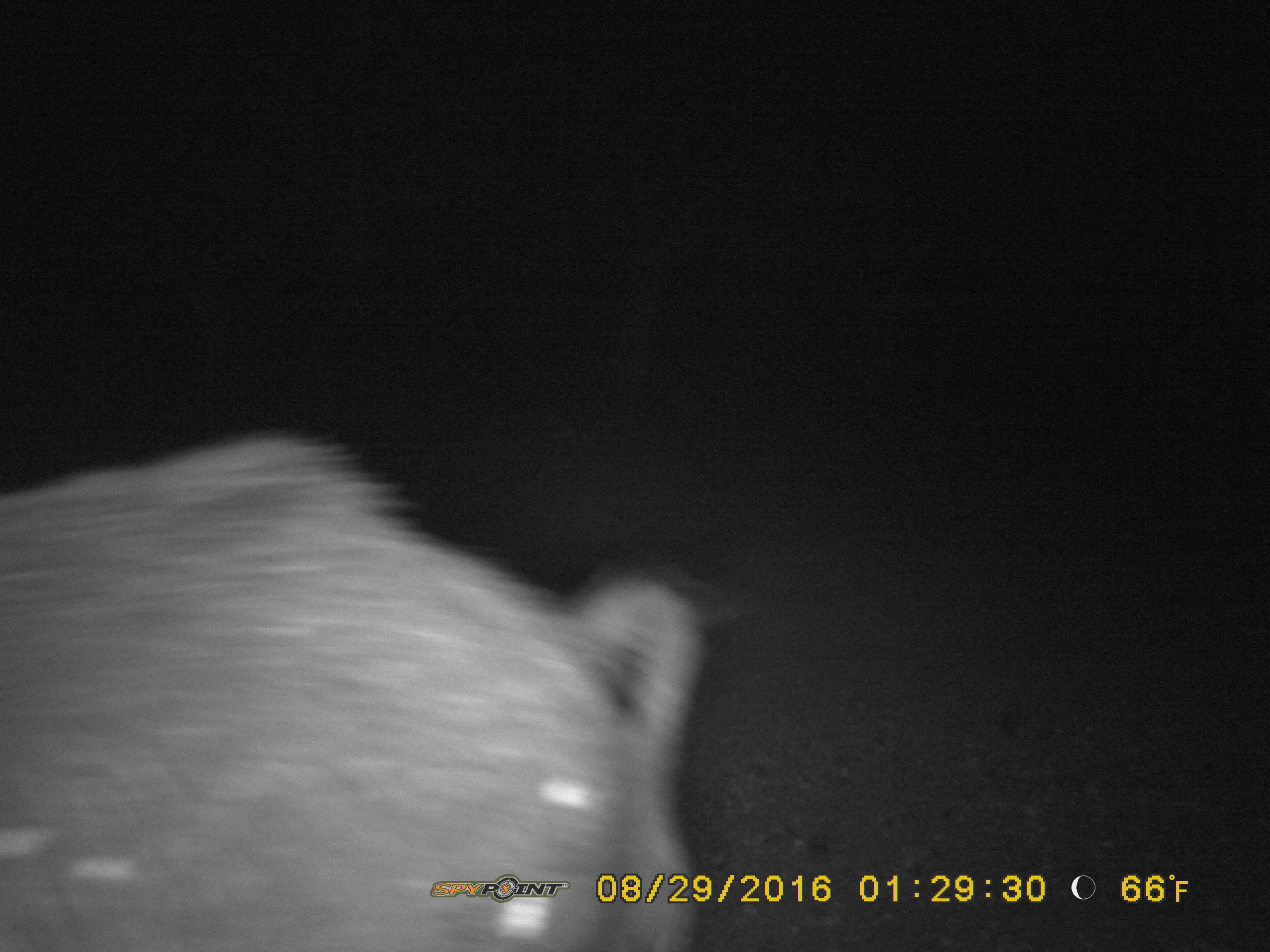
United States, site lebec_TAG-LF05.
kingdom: Animalia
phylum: Chordata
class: Mammalia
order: Artiodactyla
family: Suidae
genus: Sus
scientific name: Sus scrofa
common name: wild boar